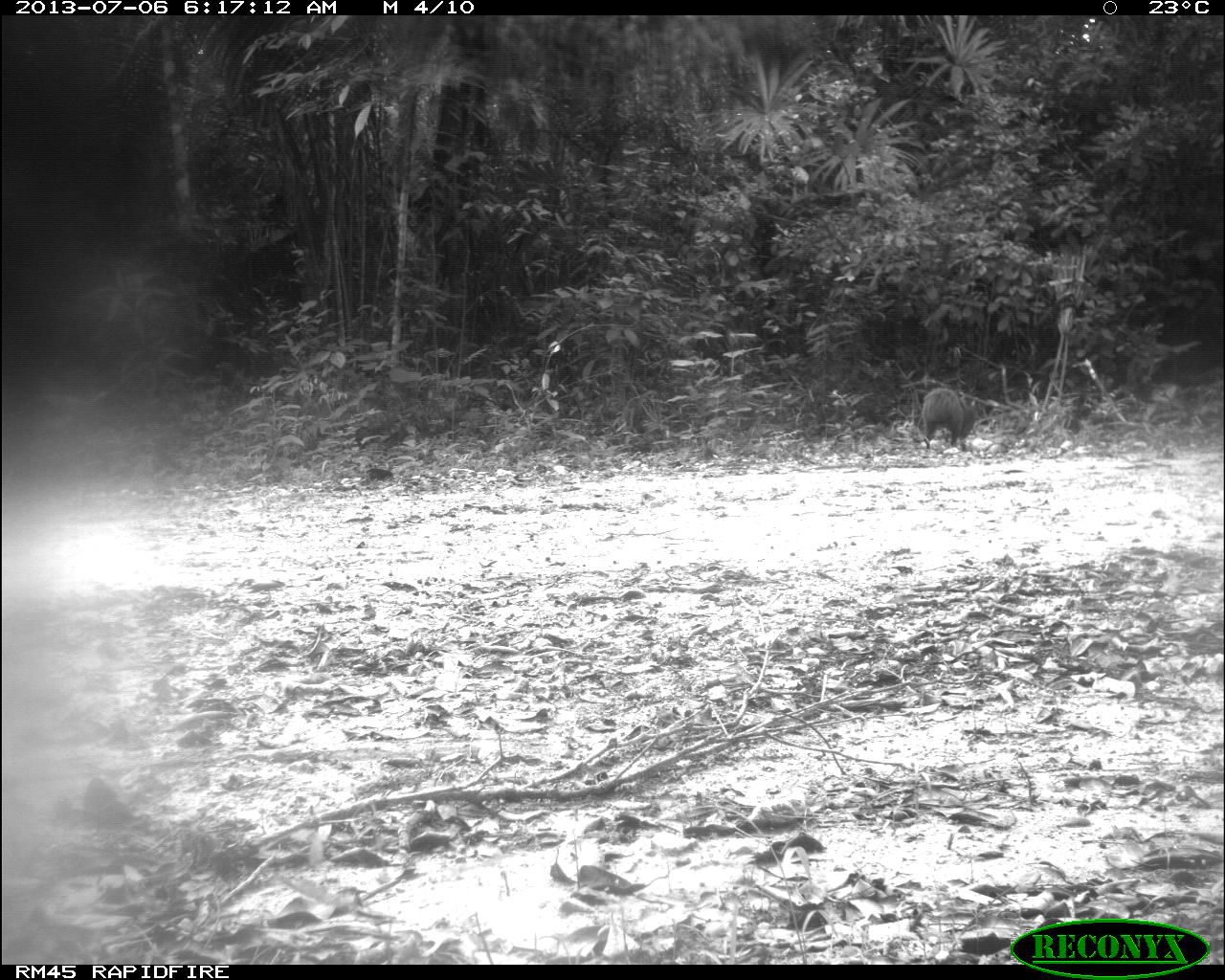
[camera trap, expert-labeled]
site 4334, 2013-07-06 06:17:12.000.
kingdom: Animalia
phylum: Chordata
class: Mammalia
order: Rodentia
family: Dasyproctidae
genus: Dasyprocta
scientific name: Dasyprocta punctata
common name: central american agouti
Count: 1.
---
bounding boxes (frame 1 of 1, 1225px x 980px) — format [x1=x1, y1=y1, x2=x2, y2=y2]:
dasyprocta punctata: [x1=921, y1=387, x2=978, y2=451]